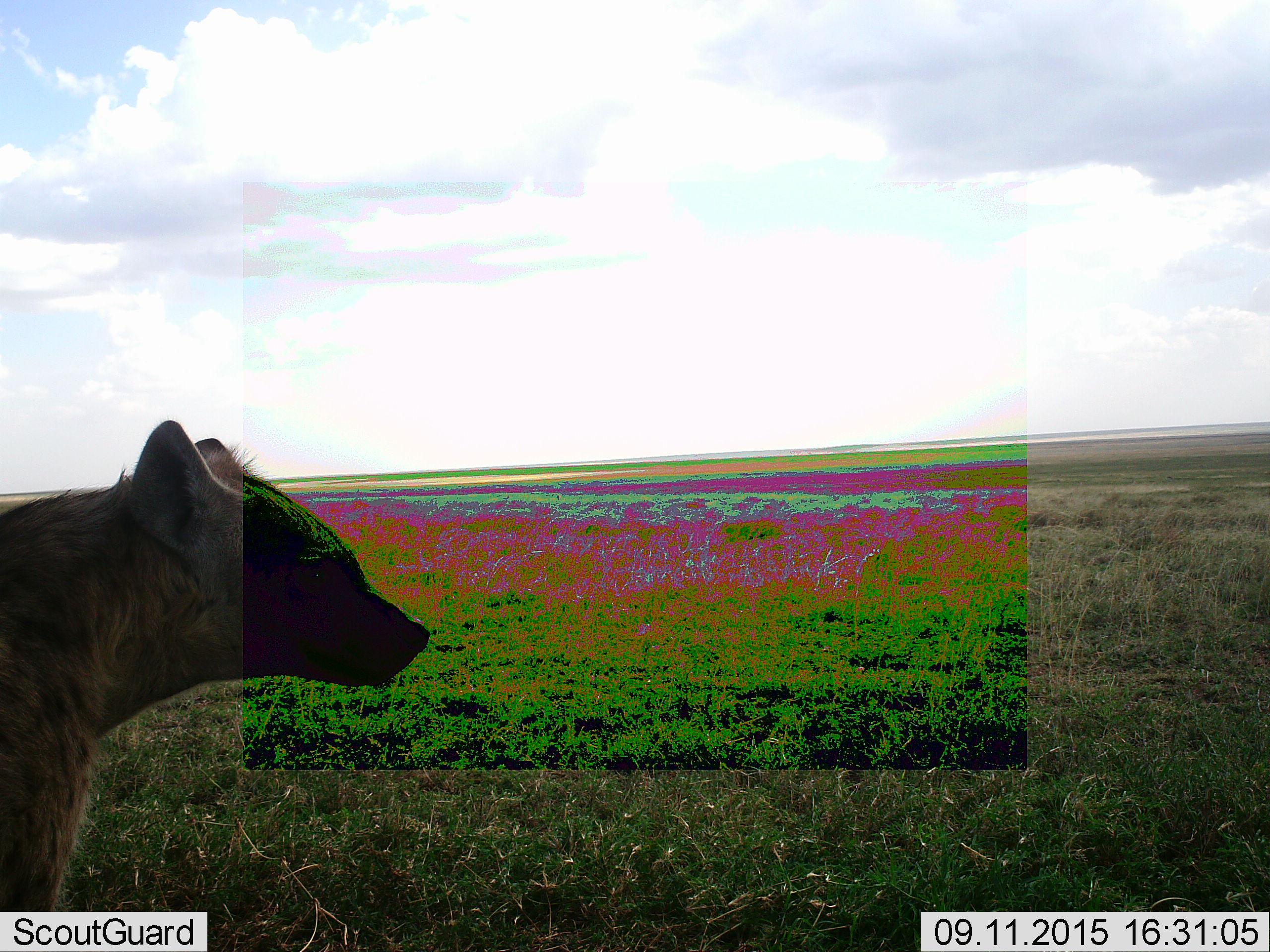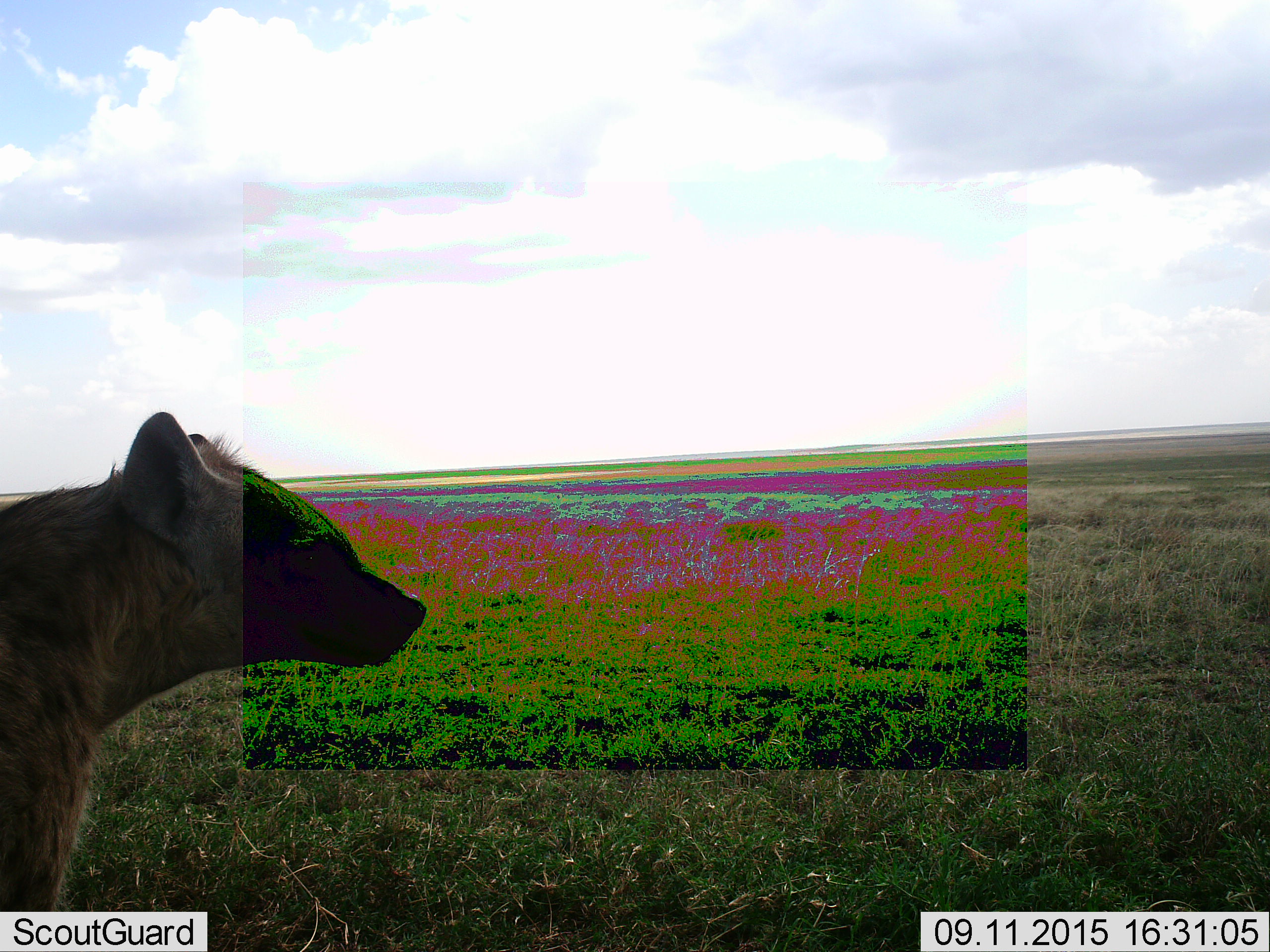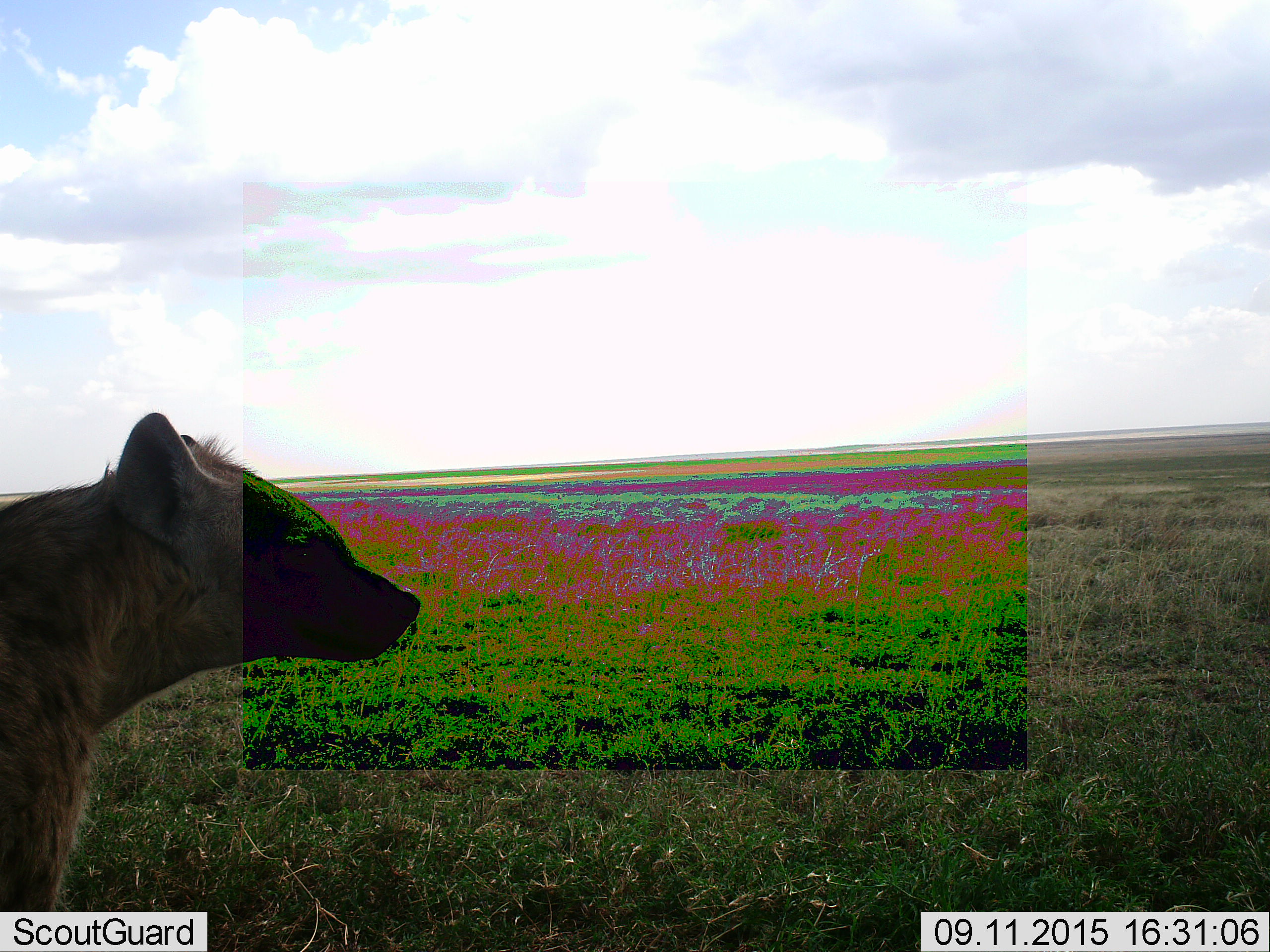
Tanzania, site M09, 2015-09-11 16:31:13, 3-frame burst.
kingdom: Animalia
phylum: Chordata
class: Mammalia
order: Carnivora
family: Hyaenidae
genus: Crocuta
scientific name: Crocuta crocuta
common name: spotted hyena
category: hyenaspotted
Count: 1.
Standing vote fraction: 100%.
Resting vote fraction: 0%.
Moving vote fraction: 0%.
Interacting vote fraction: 0%.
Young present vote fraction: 0%.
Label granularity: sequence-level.